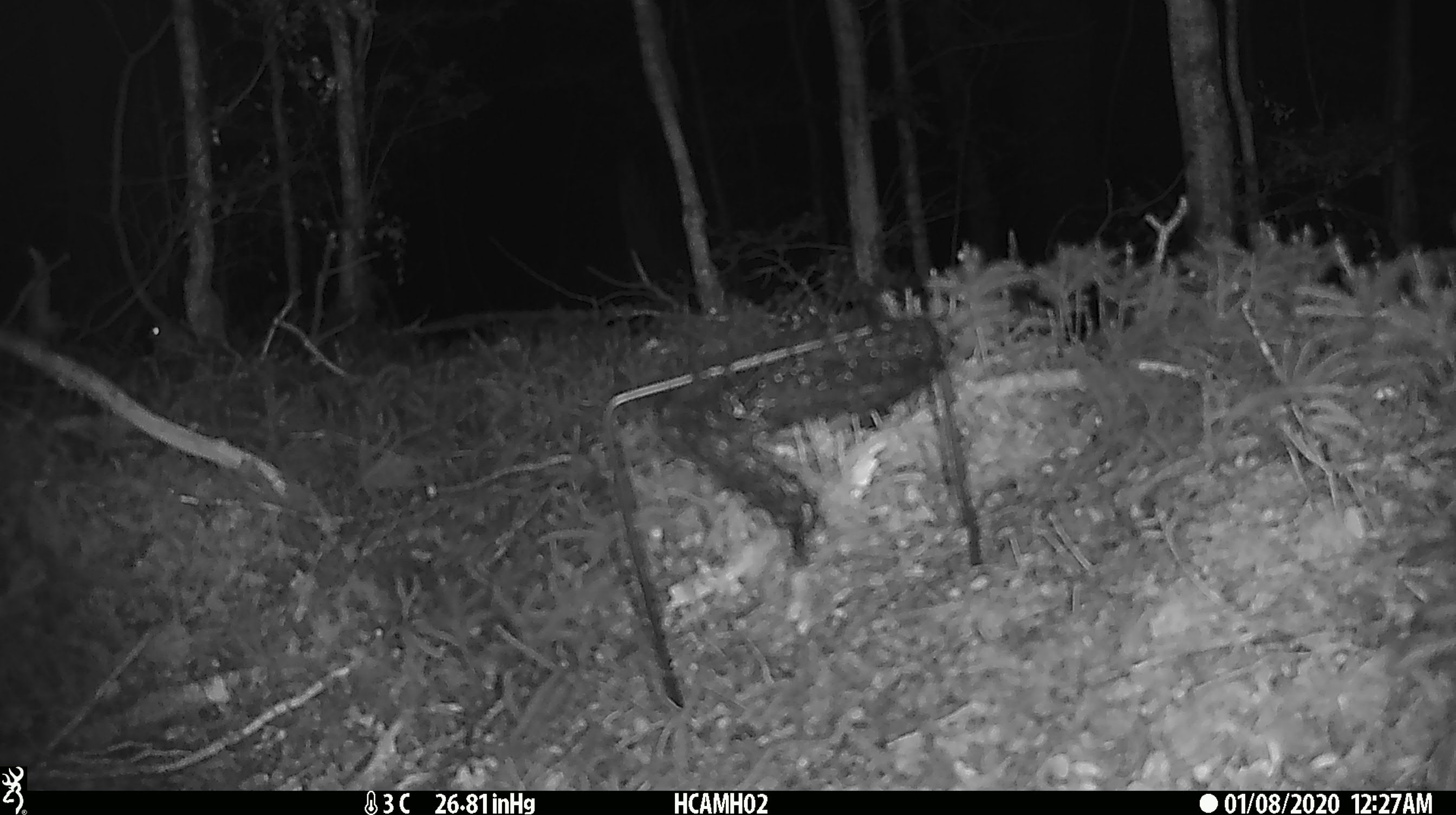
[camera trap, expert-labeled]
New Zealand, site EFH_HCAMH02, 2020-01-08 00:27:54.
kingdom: Animalia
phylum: Chordata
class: Mammalia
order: Rodentia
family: Muridae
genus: Mus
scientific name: Mus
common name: mouse